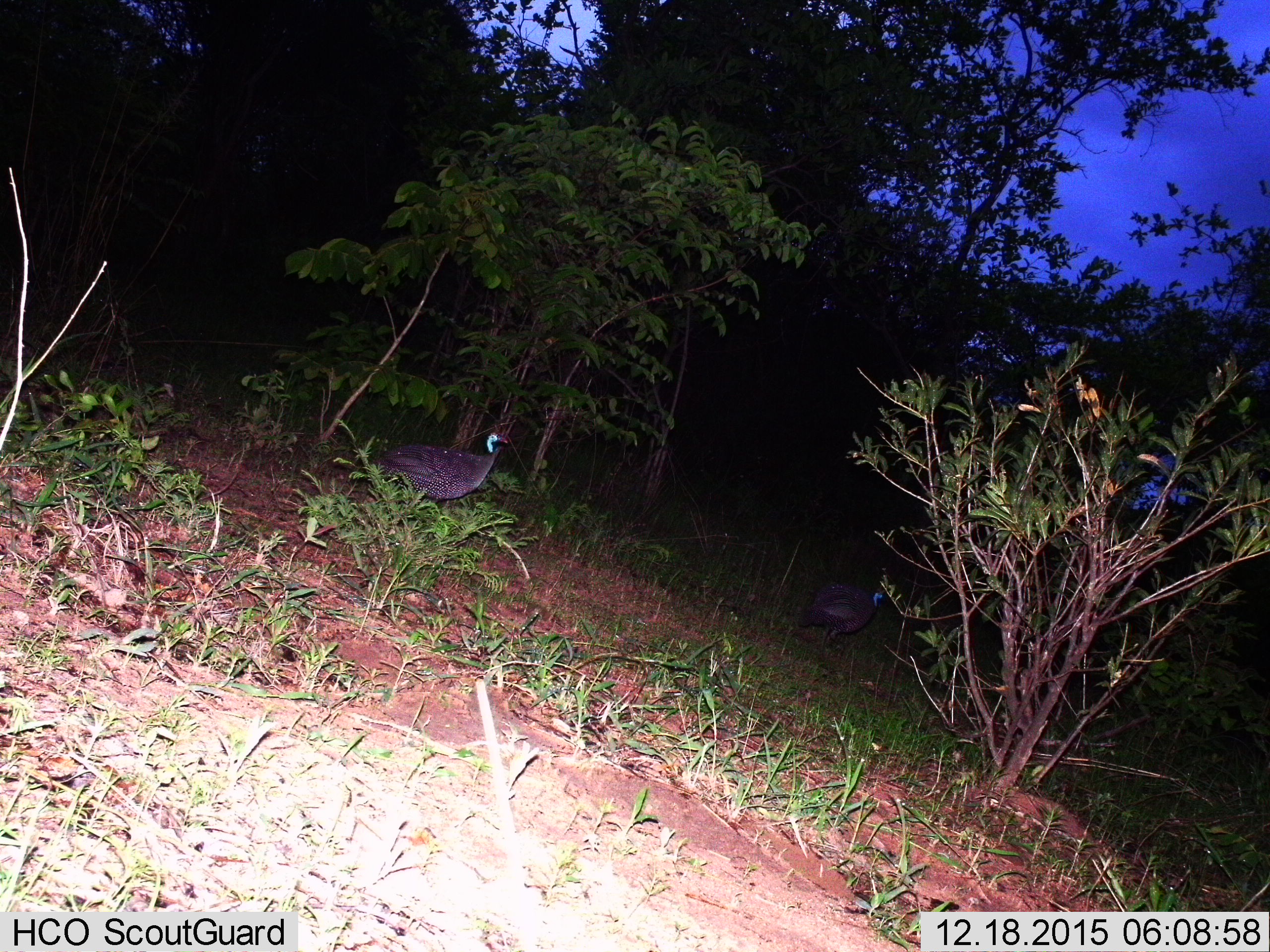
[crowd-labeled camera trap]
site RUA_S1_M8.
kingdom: Animalia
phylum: Chordata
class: Aves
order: Galliformes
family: Numididae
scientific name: Numididae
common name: guineafowl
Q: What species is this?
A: Guineafowl (Numididae).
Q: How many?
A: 2.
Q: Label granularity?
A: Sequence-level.